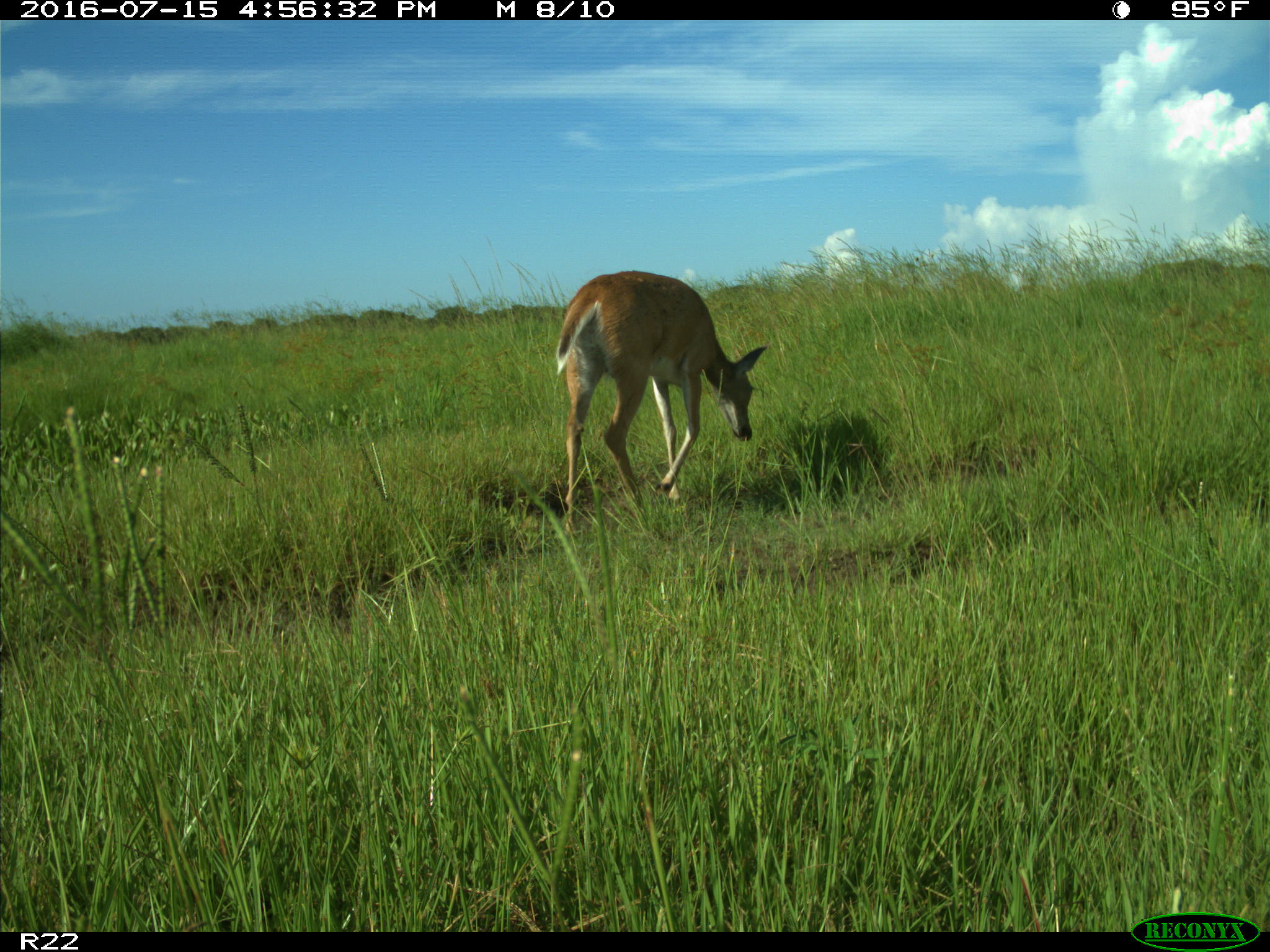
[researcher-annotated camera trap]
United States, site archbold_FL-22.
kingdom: Animalia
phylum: Chordata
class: Mammalia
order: Artiodactyla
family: Cervidae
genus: Odocoileus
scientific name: Odocoileus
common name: deer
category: unidentified deer